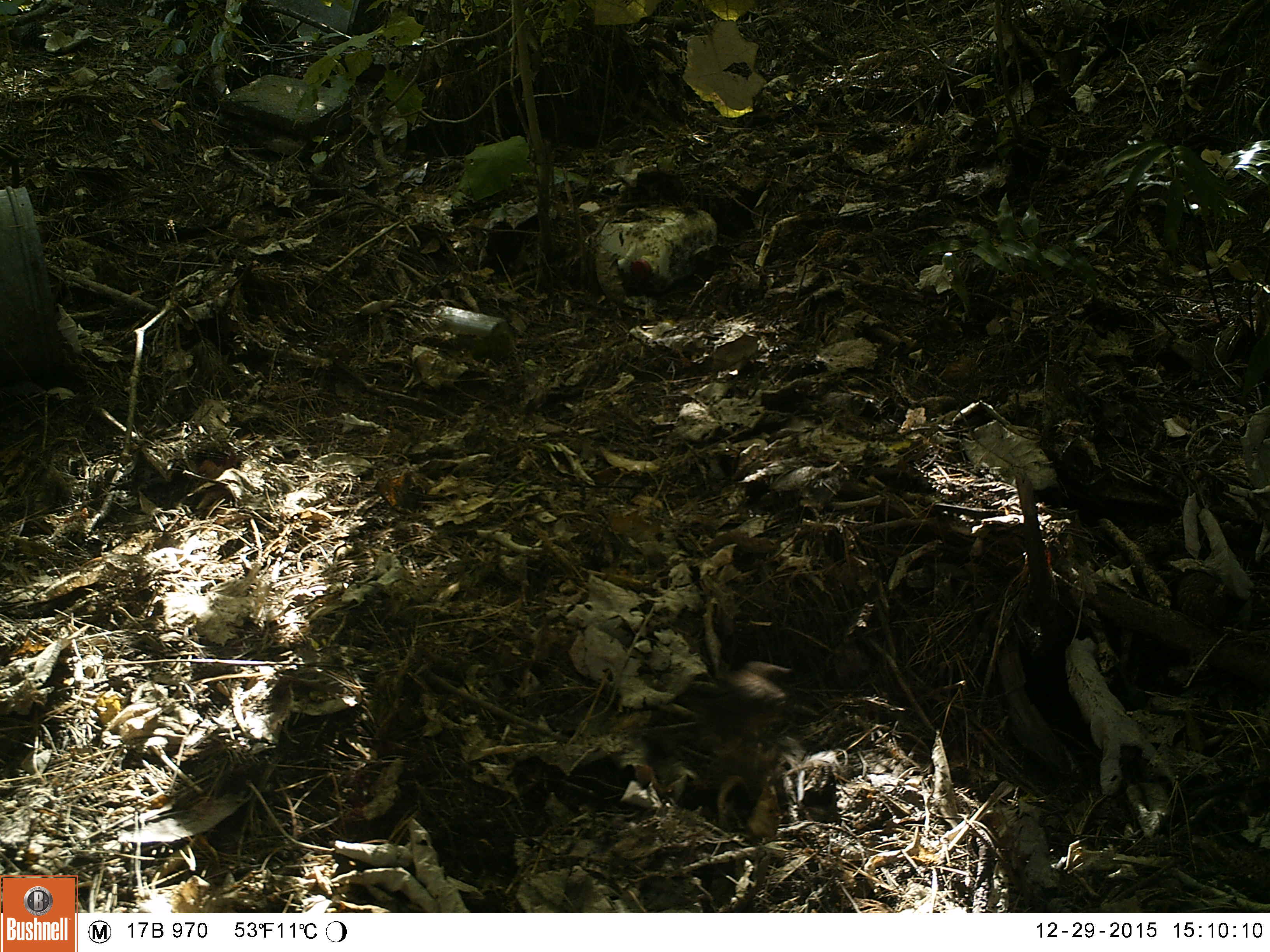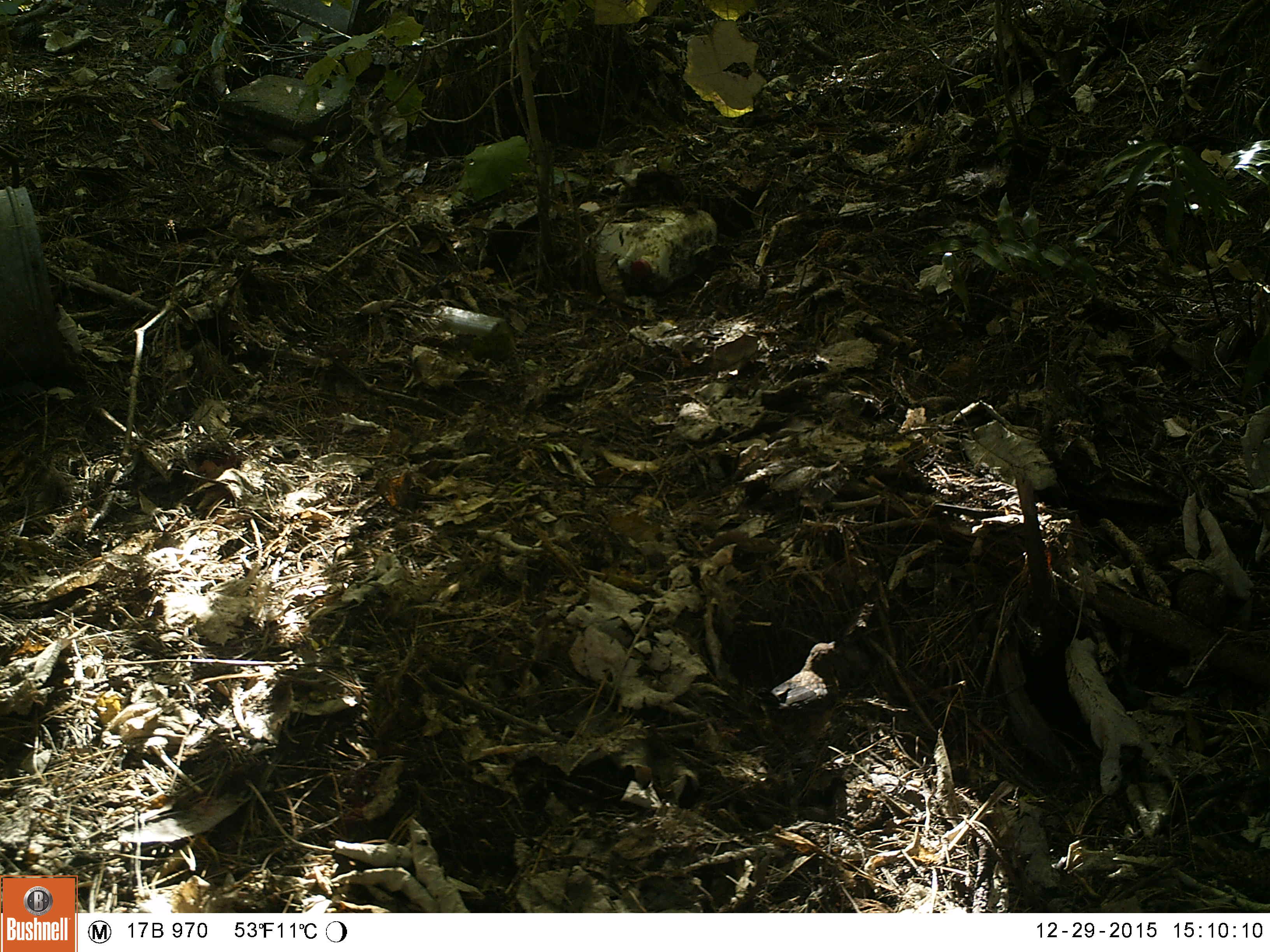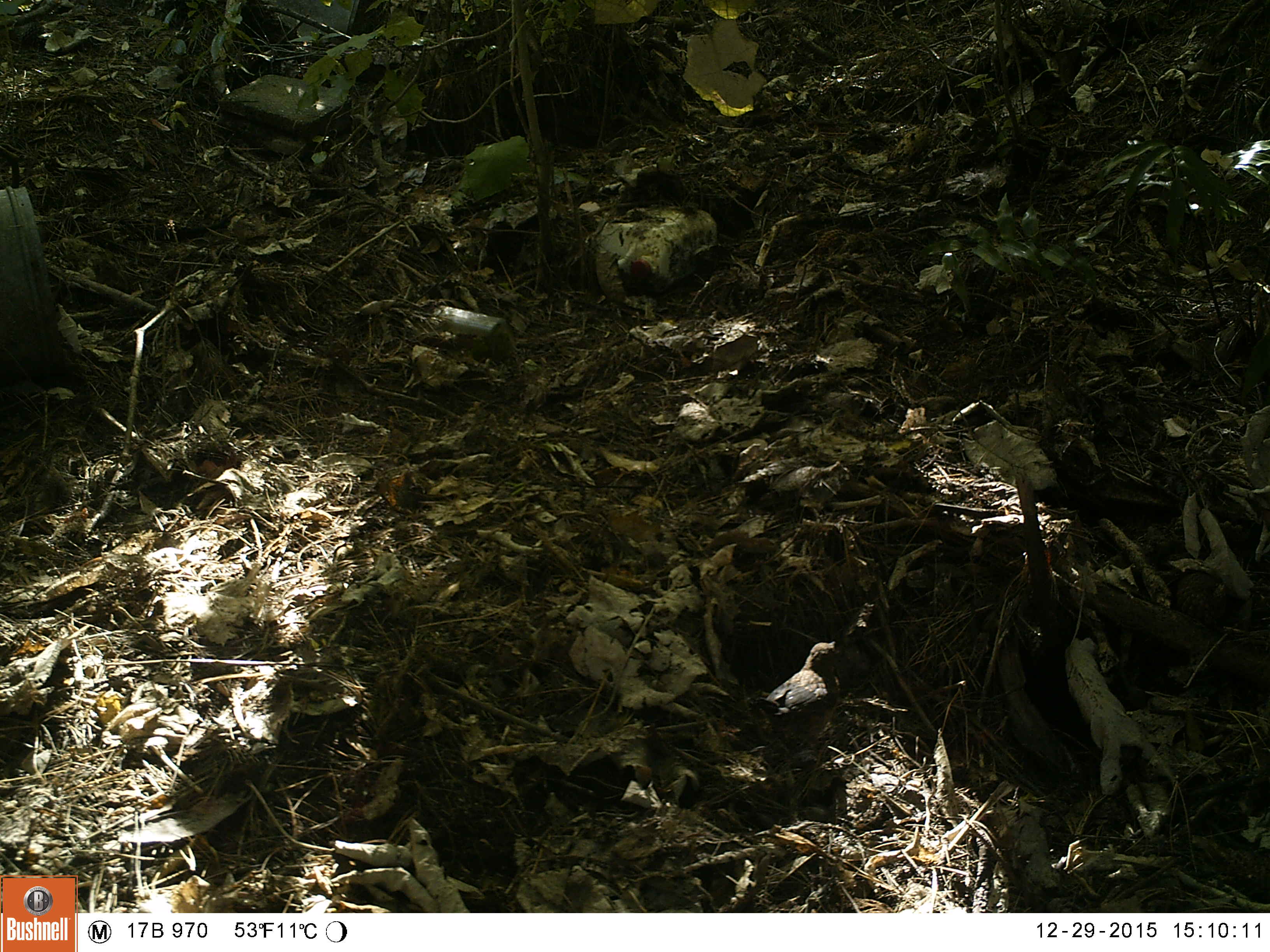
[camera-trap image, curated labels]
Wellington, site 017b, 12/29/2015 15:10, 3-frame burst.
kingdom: Animalia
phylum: Chordata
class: Aves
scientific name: Aves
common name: bird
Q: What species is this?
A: Bird (Aves).